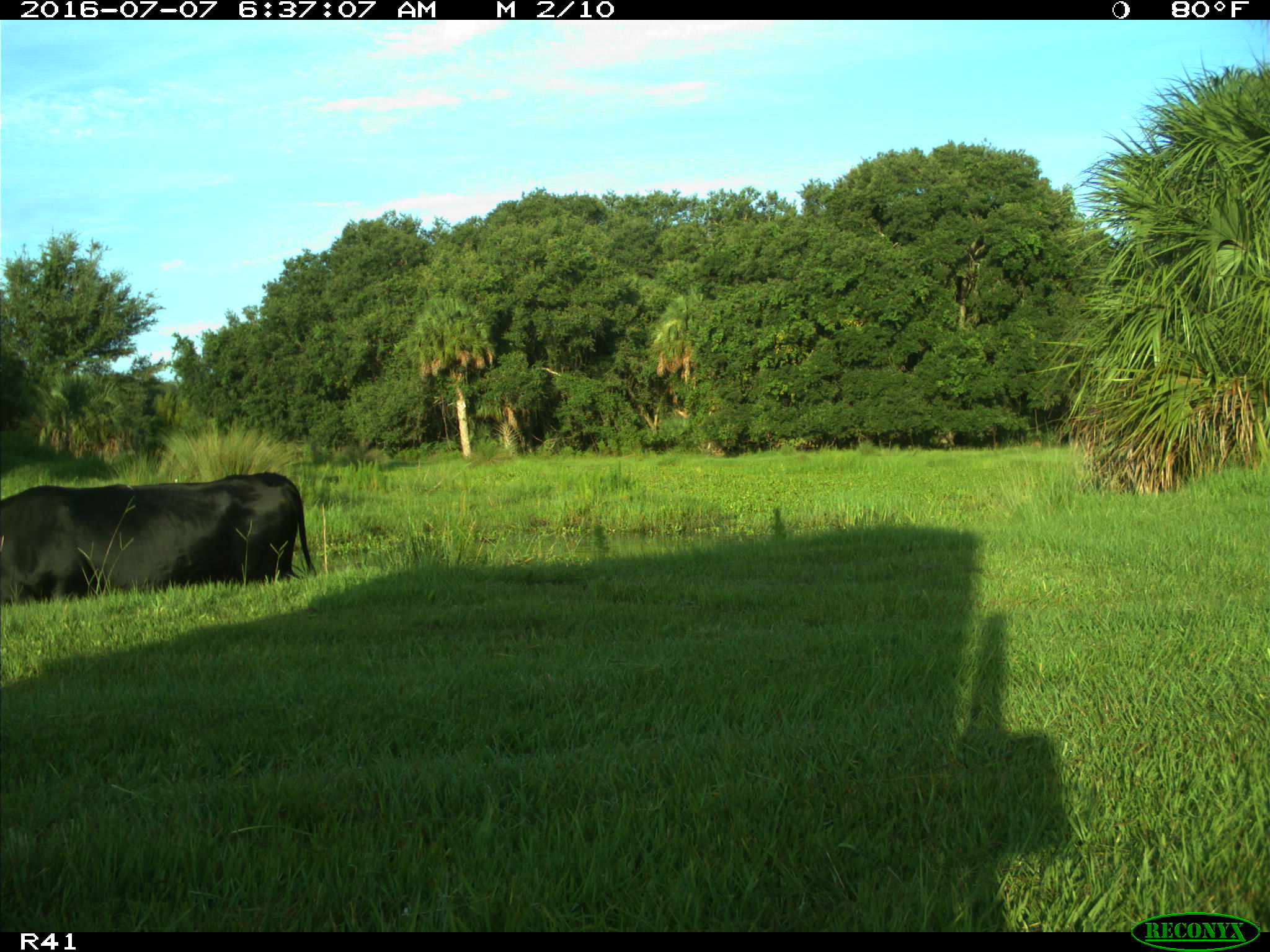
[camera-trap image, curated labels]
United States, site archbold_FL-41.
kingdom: Animalia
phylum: Chordata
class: Mammalia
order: Artiodactyla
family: Bovidae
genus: Bos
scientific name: Bos taurus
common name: domestic cow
Bos taurus (domestic cow).